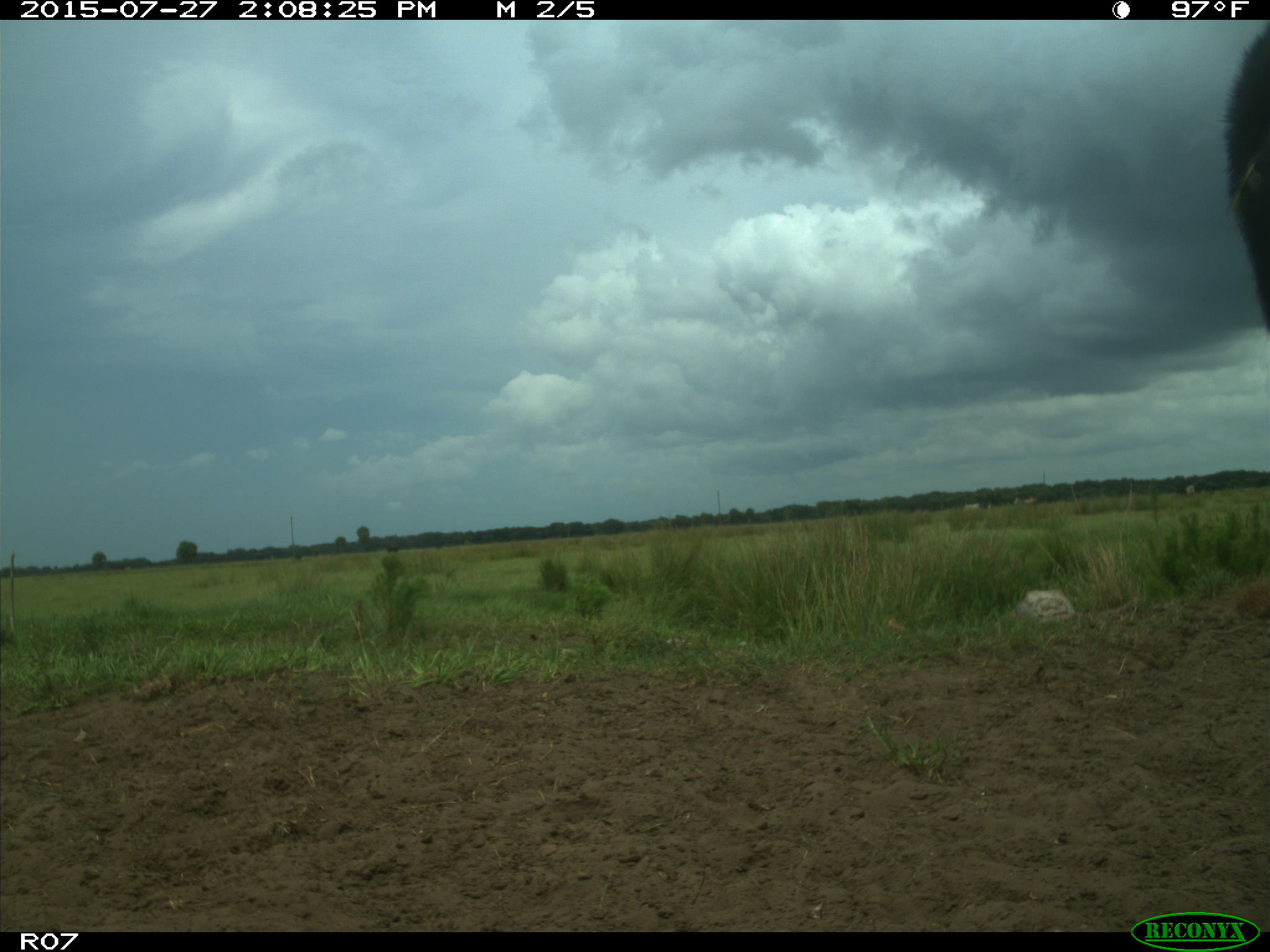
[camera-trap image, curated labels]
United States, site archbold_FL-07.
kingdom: Animalia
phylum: Chordata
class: Mammalia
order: Artiodactyla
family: Bovidae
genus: Bos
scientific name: Bos taurus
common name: domestic cow